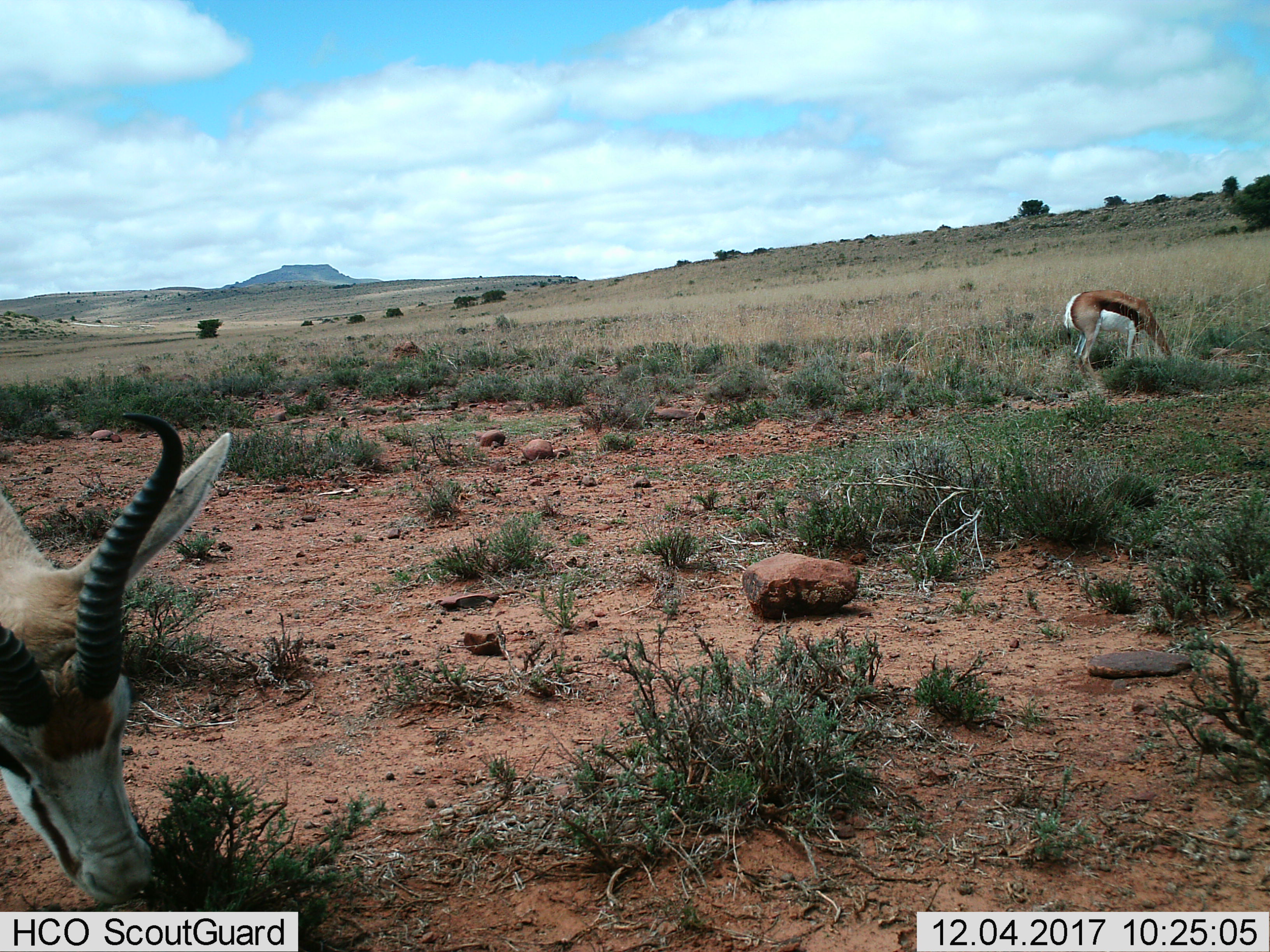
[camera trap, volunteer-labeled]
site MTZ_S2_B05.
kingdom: Animalia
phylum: Chordata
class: Mammalia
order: Artiodactyla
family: Bovidae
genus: Antidorcas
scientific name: Antidorcas marsupialis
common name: springbok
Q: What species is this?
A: Springbok (Antidorcas marsupialis).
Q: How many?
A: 2.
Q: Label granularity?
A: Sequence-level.